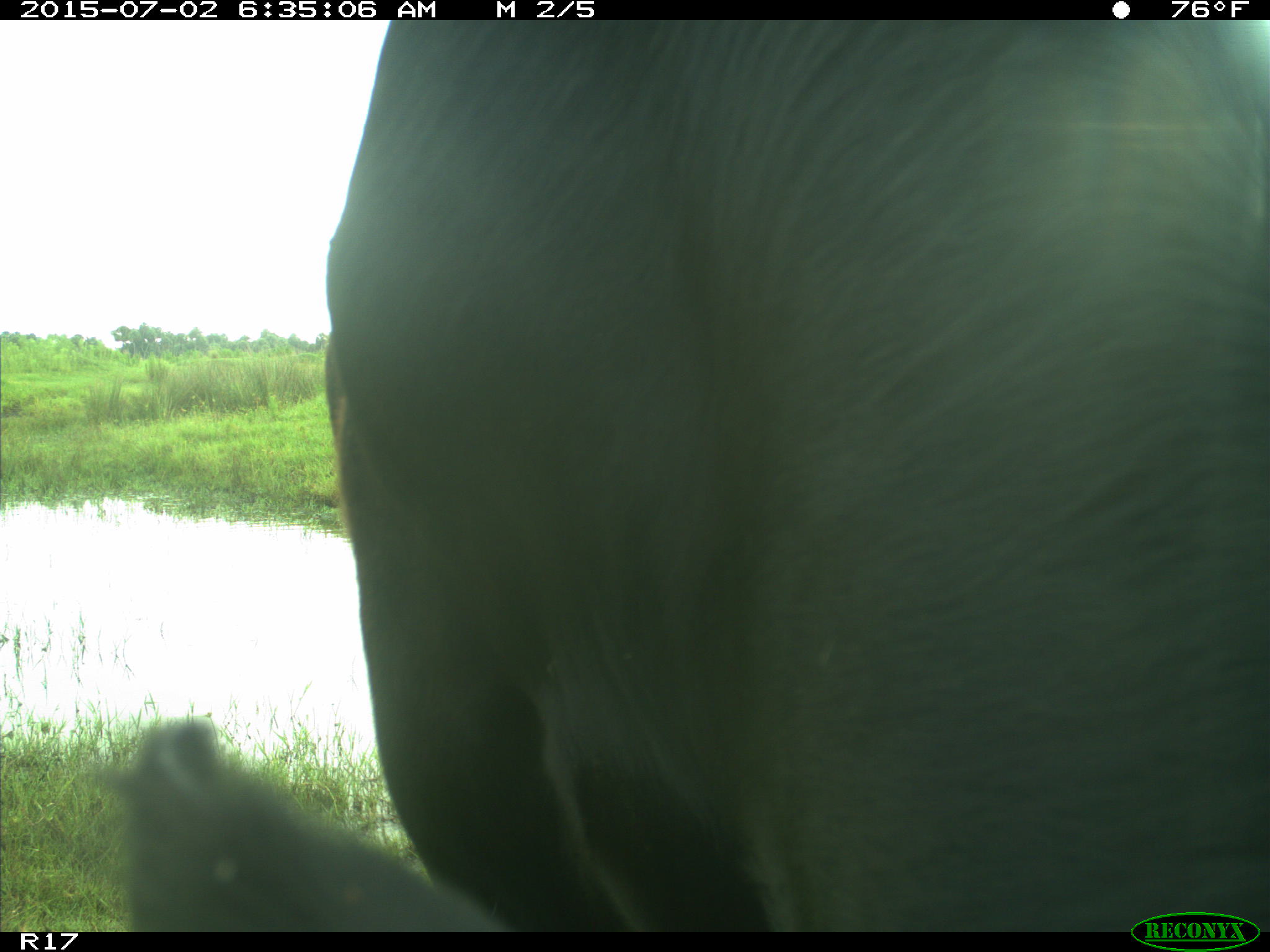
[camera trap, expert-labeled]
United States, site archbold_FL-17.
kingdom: Animalia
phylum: Chordata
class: Mammalia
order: Artiodactyla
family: Bovidae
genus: Bos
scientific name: Bos taurus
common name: domestic cow